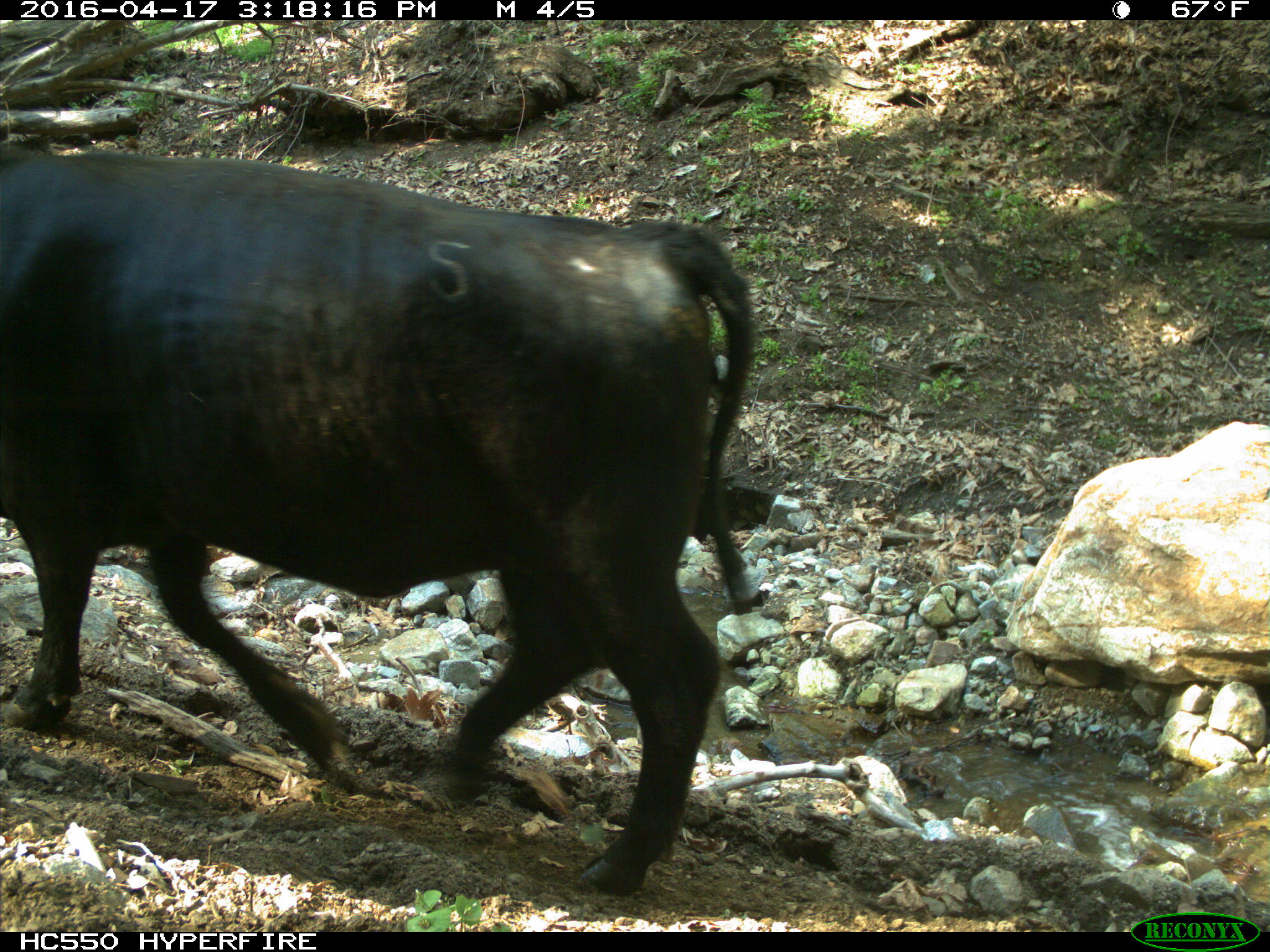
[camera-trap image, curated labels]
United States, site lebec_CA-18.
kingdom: Animalia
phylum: Chordata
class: Mammalia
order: Artiodactyla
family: Bovidae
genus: Bos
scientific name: Bos taurus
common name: domestic cow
Bos taurus (domestic cow).